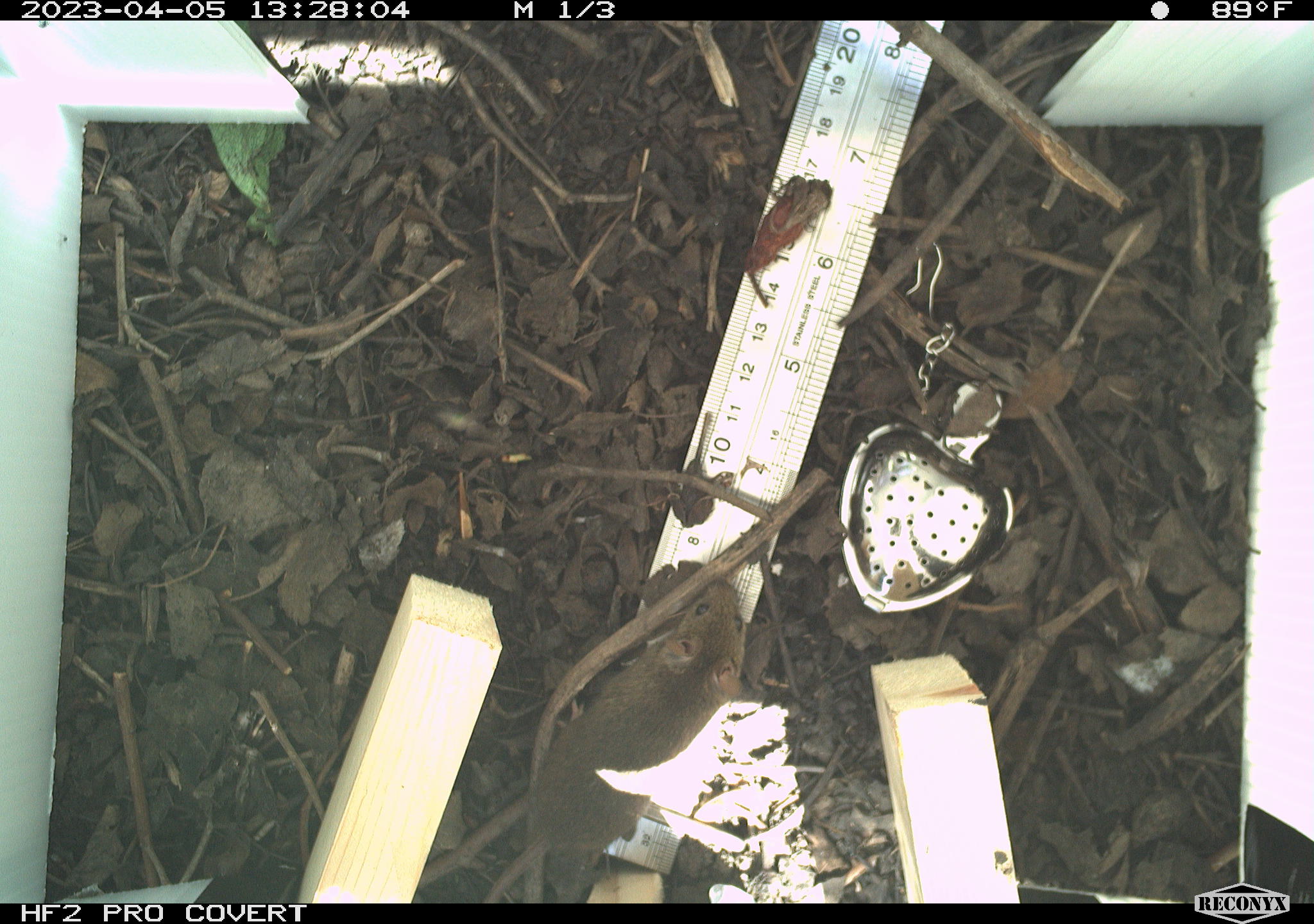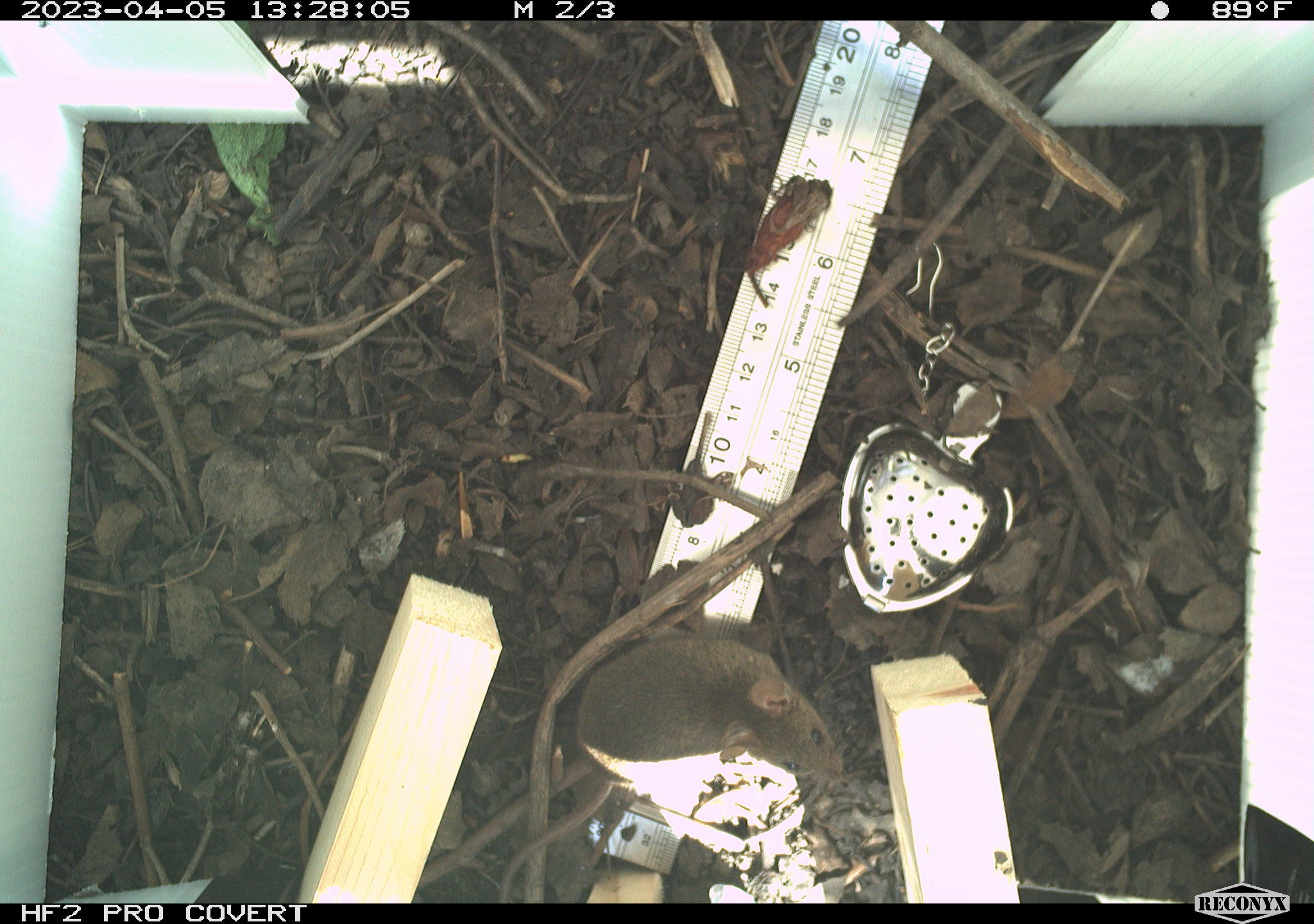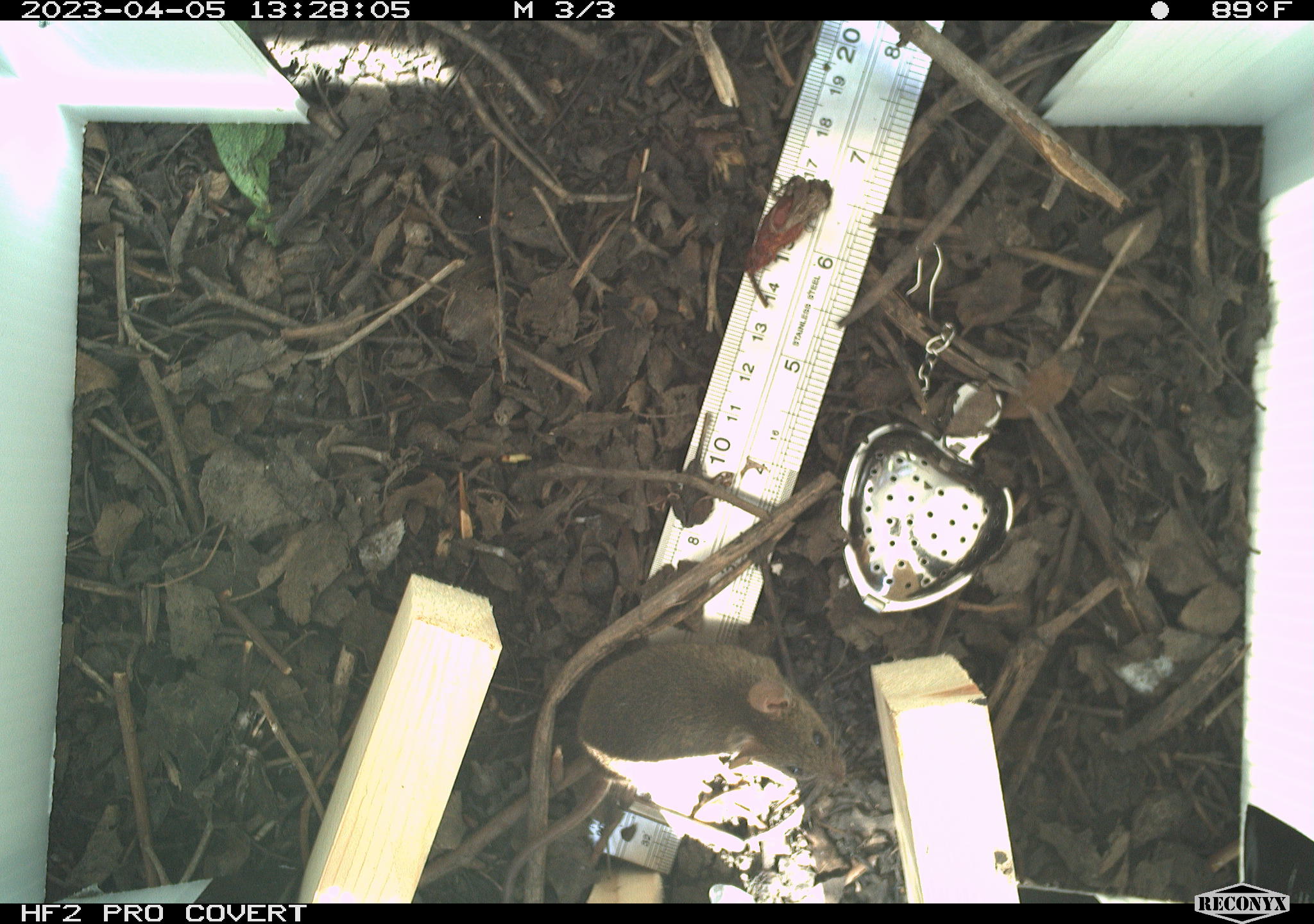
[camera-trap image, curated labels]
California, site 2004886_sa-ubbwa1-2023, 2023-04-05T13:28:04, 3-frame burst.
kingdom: Animalia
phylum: Chordata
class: Mammalia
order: Rodentia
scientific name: Rodentia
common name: rodent